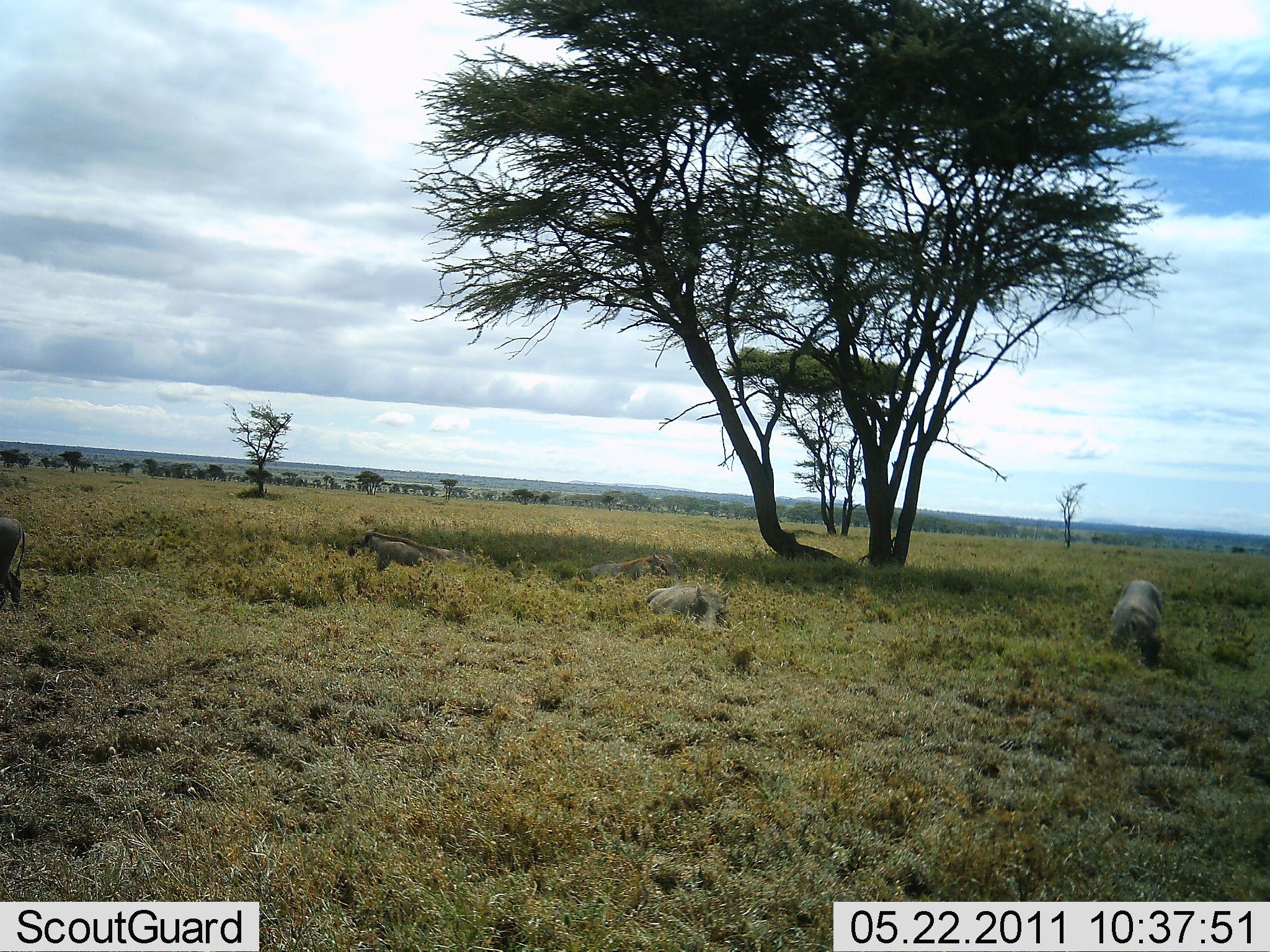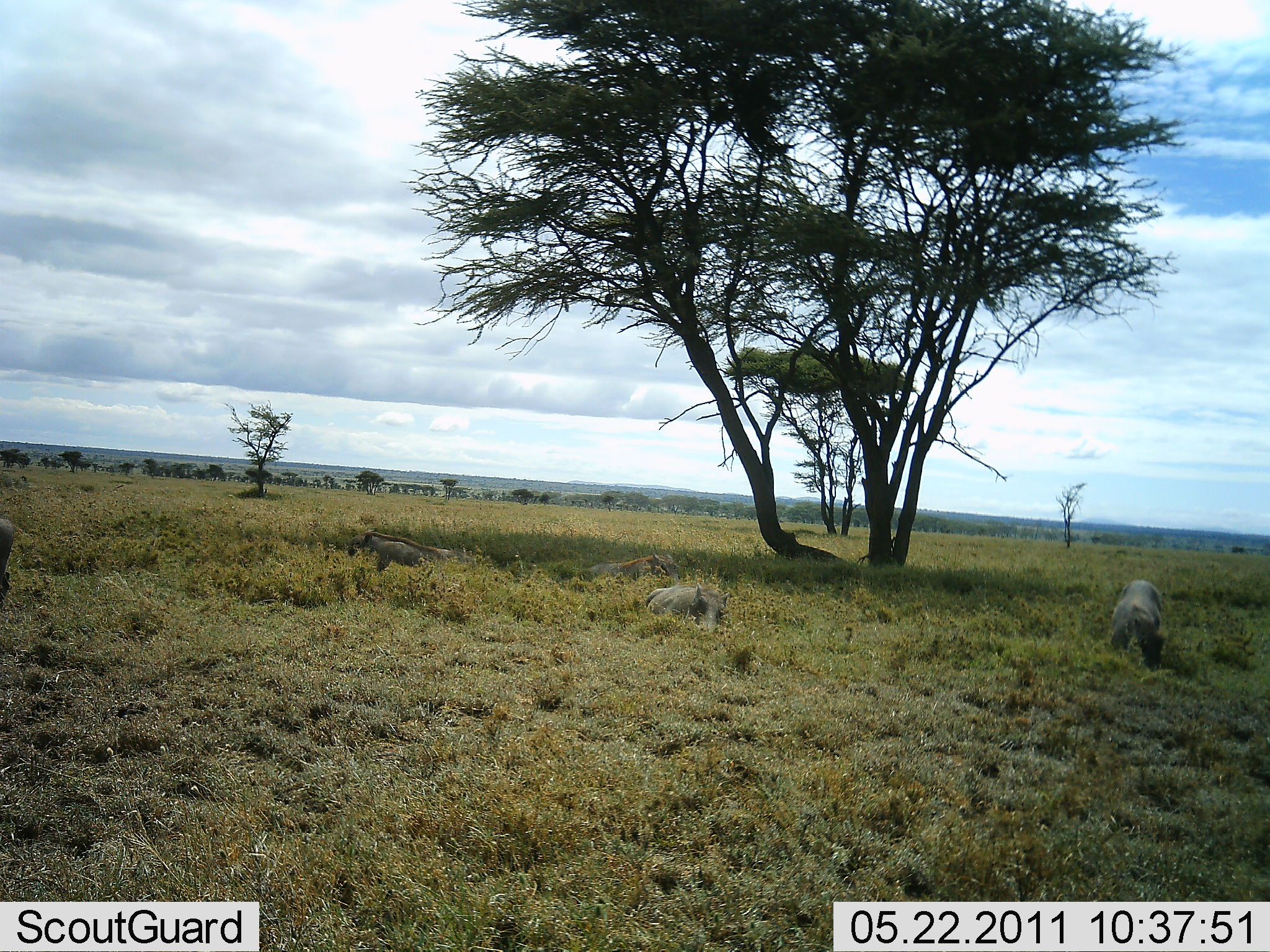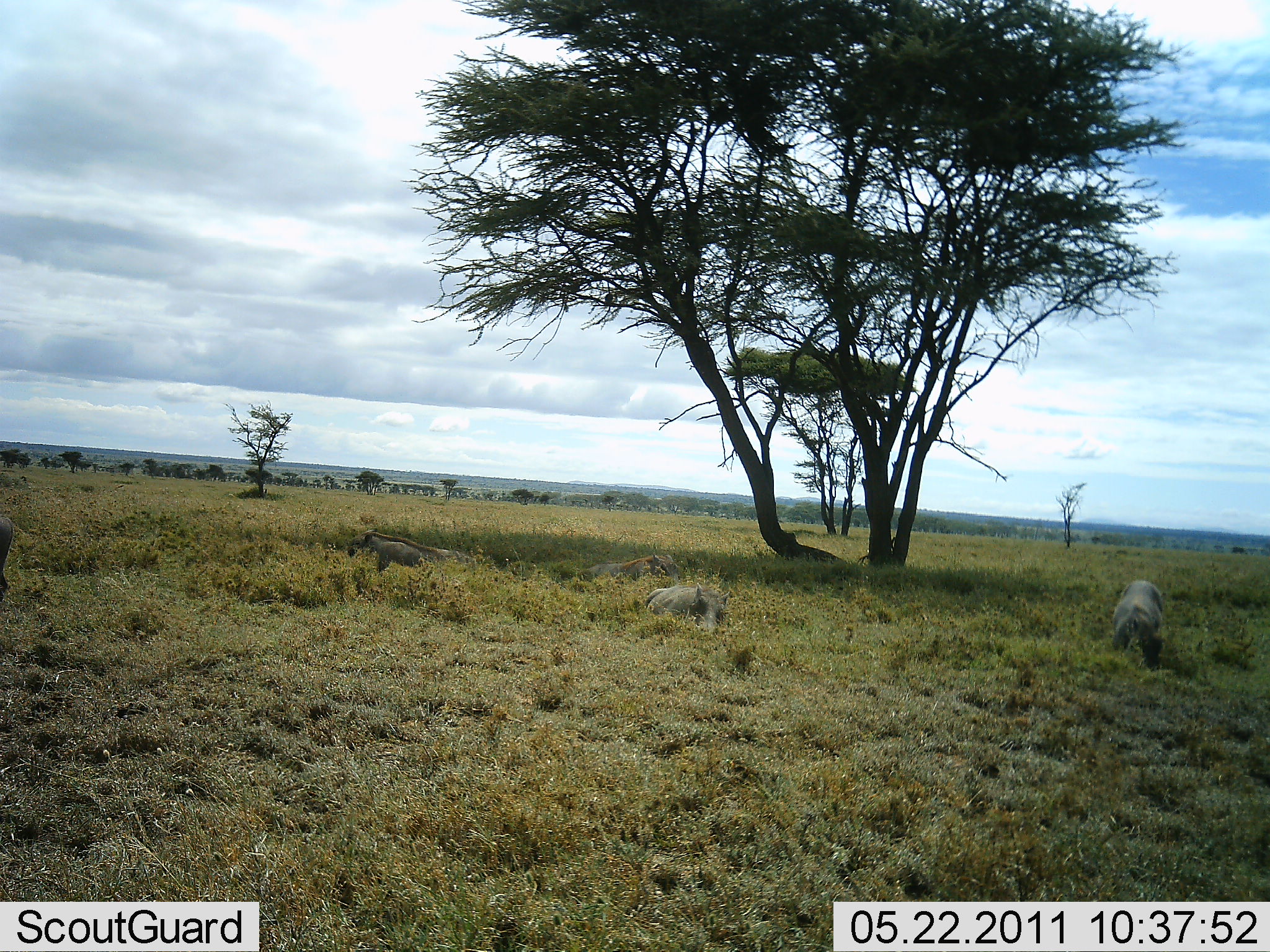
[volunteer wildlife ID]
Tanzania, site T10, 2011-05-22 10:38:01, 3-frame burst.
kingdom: Animalia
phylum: Chordata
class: Mammalia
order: Artiodactyla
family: Suidae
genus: Phacochoerus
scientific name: Phacochoerus africanus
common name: warthog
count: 5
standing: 64%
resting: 100%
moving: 45%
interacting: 0%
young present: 9%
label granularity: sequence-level